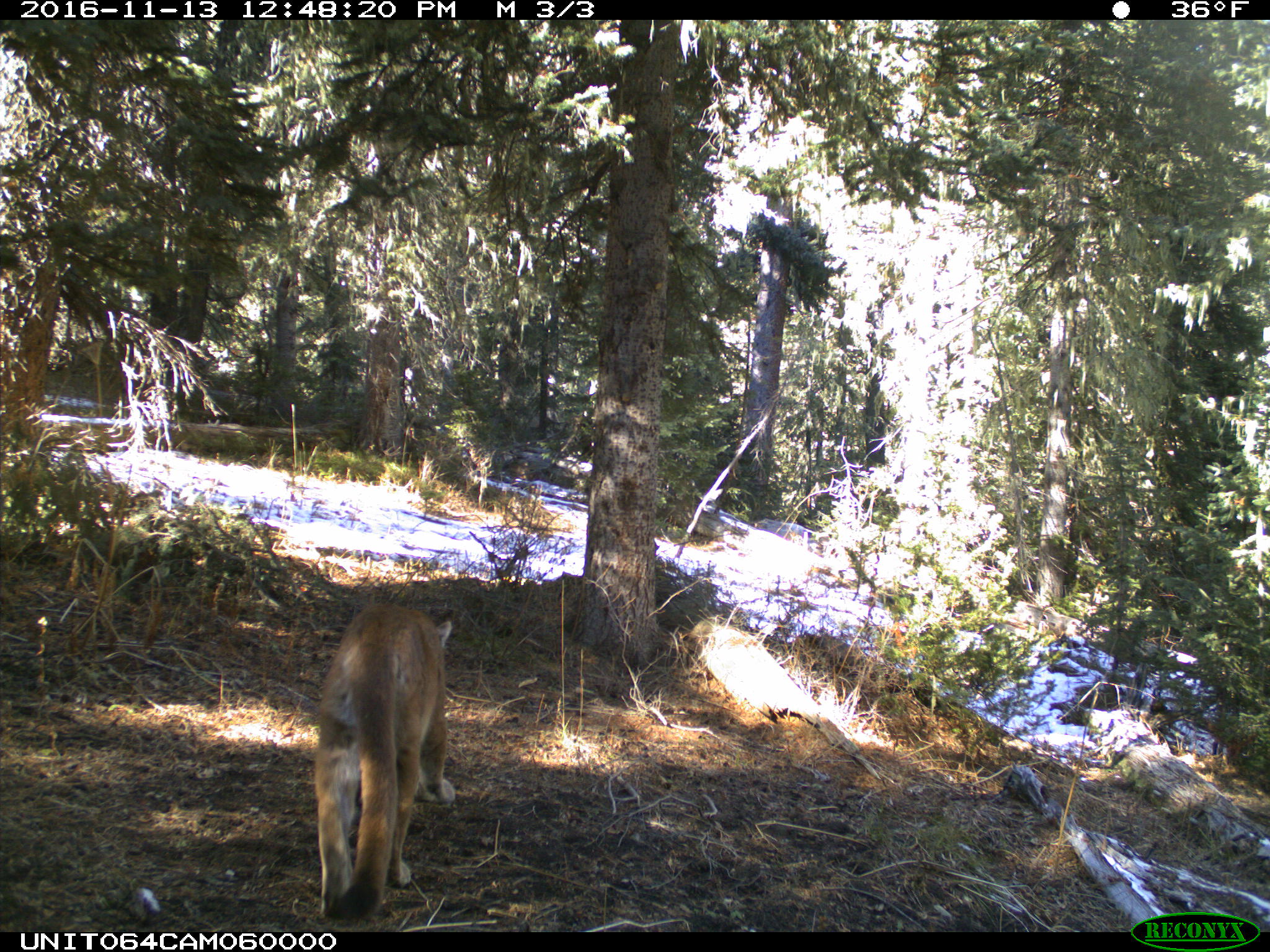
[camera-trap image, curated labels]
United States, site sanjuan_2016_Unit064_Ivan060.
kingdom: Animalia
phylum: Chordata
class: Mammalia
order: Carnivora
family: Felidae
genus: Puma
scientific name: Puma concolor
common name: mountain lion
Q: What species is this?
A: Puma concolor (mountain lion).